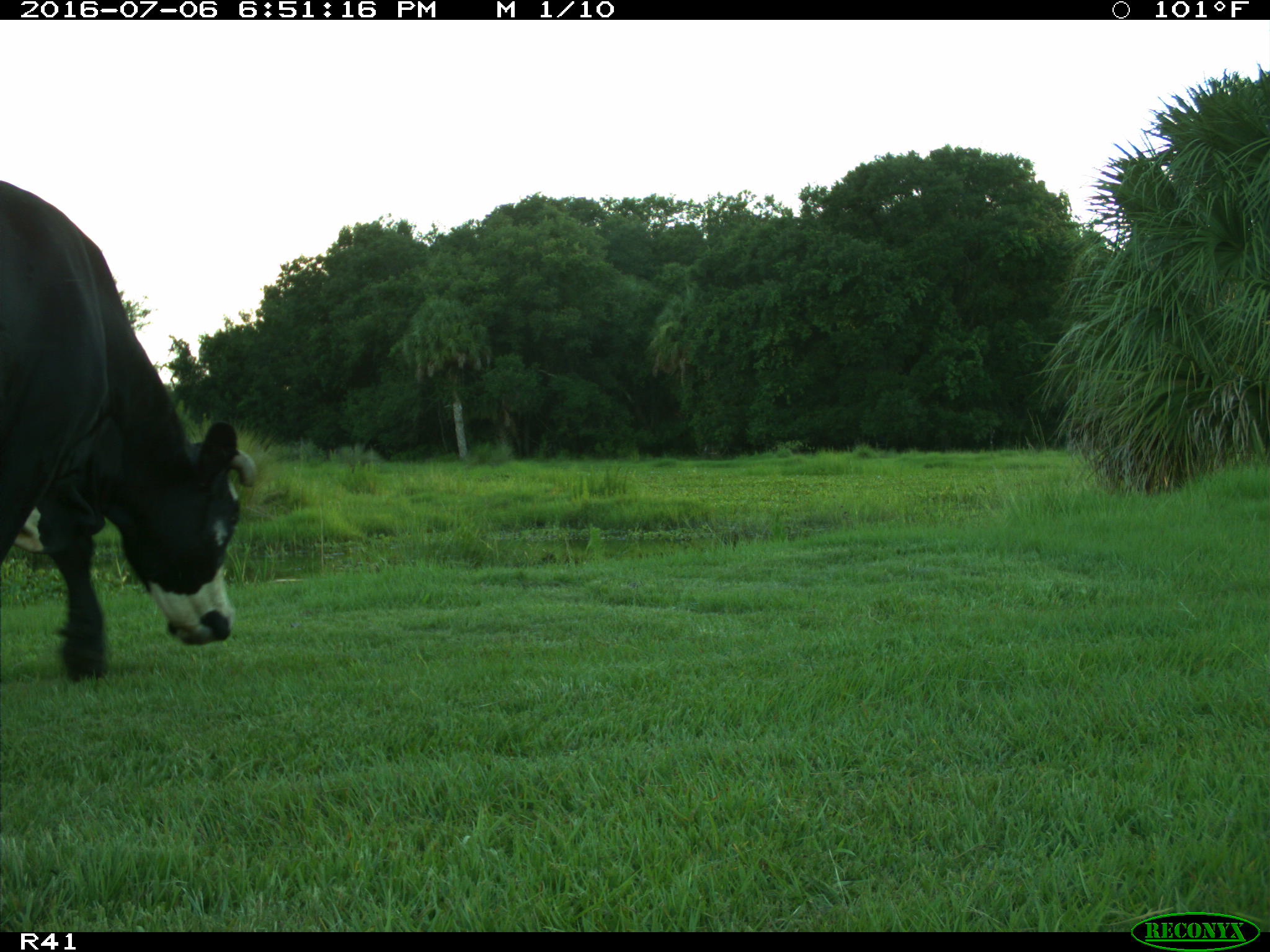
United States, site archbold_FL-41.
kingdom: Animalia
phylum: Chordata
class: Mammalia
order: Artiodactyla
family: Bovidae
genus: Bos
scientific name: Bos taurus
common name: domestic cow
Bos taurus (domestic cow).